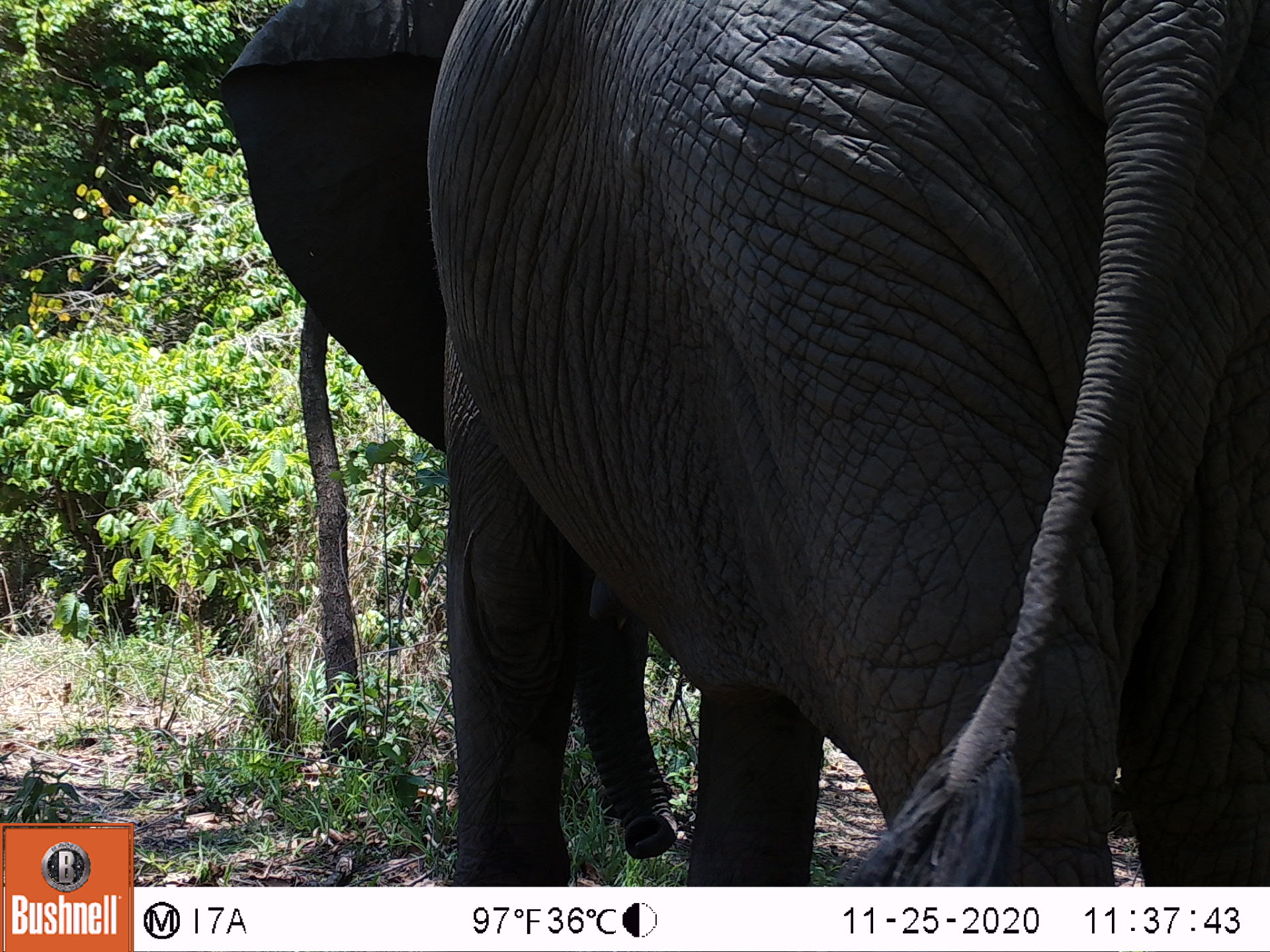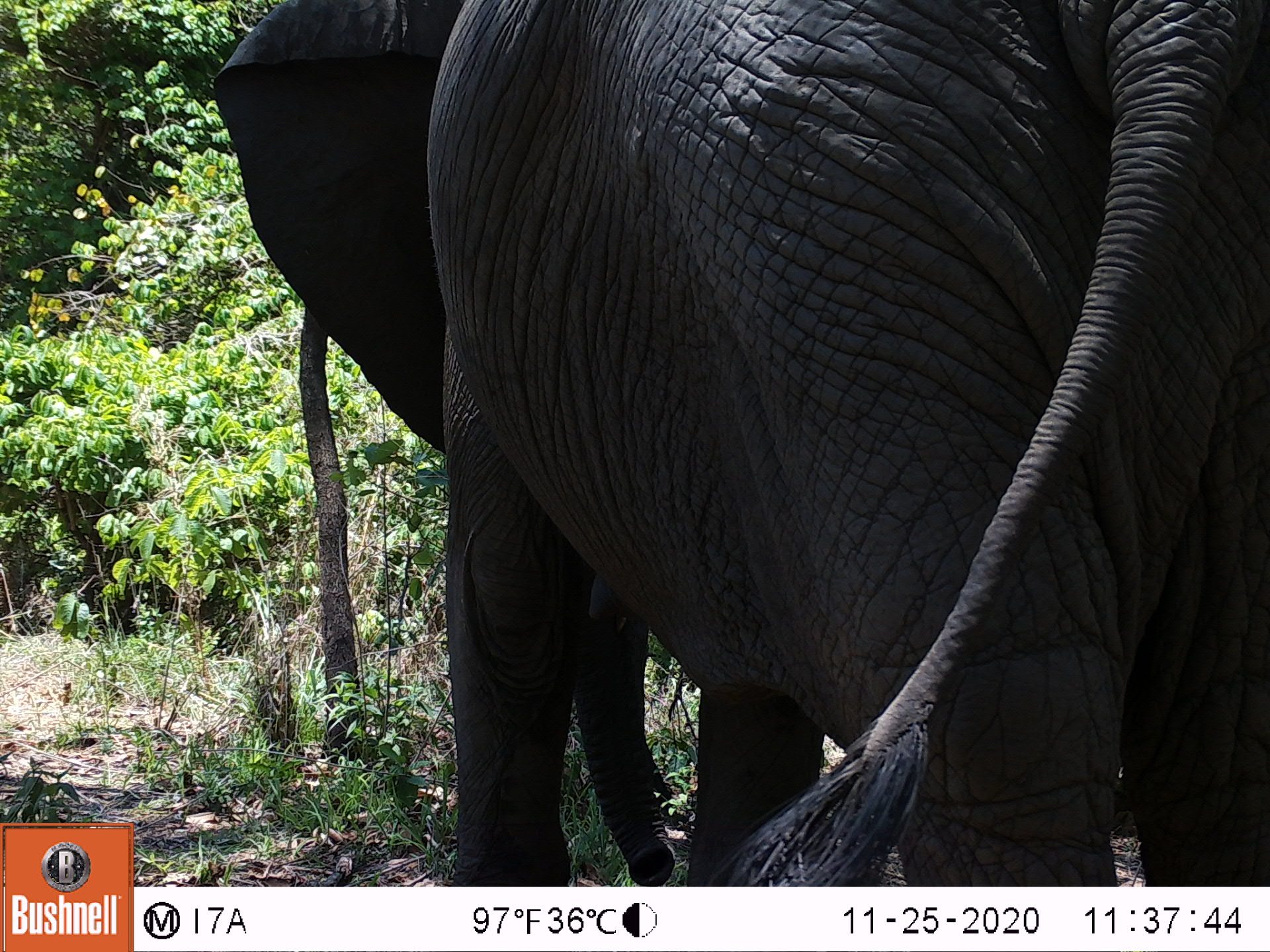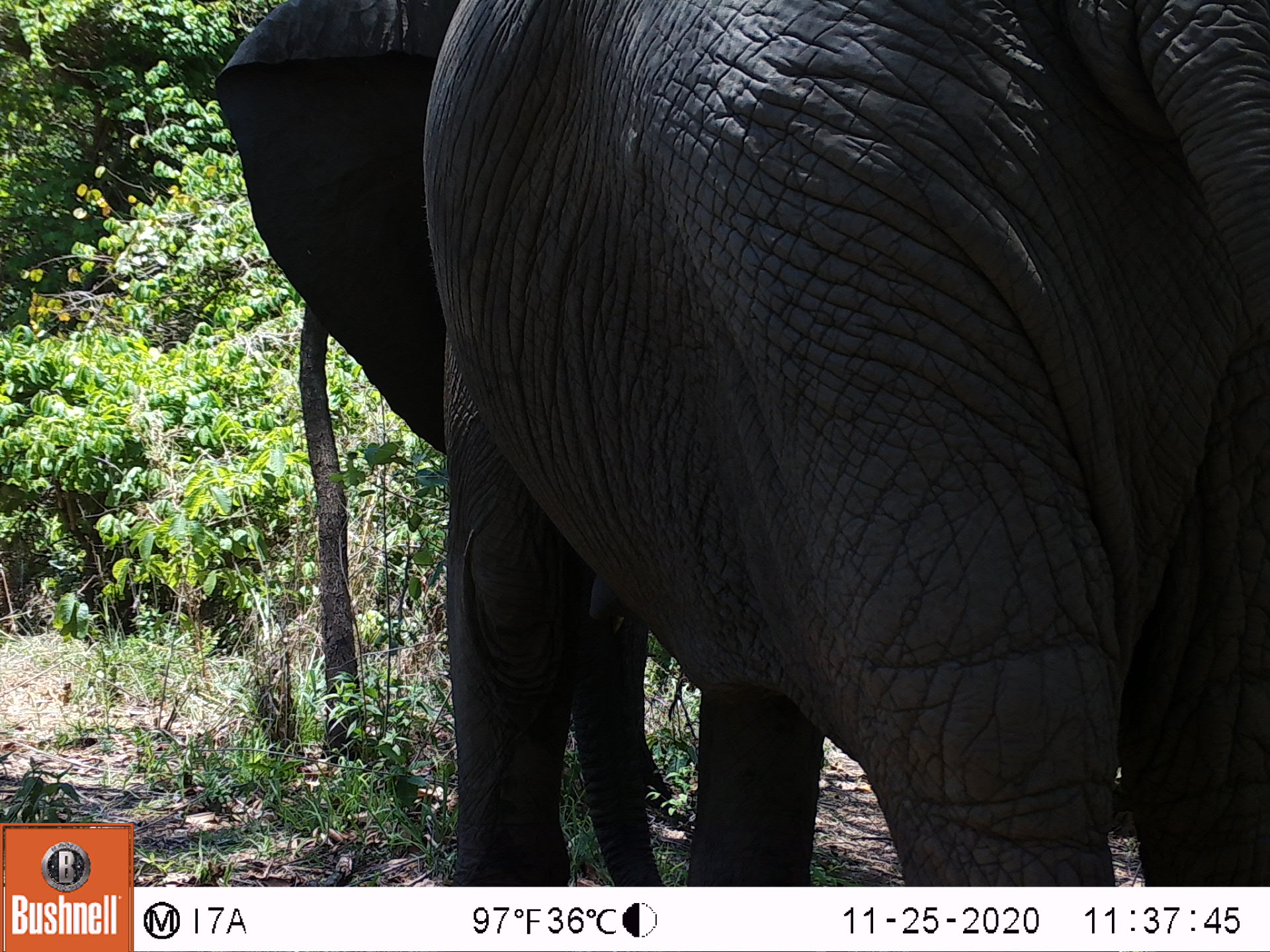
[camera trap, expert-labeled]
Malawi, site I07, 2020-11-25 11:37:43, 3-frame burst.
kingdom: Animalia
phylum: Chordata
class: Mammalia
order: Proboscidea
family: Elephantidae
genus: Loxodonta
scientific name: Loxodonta africana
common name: african savanna elephant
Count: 1.